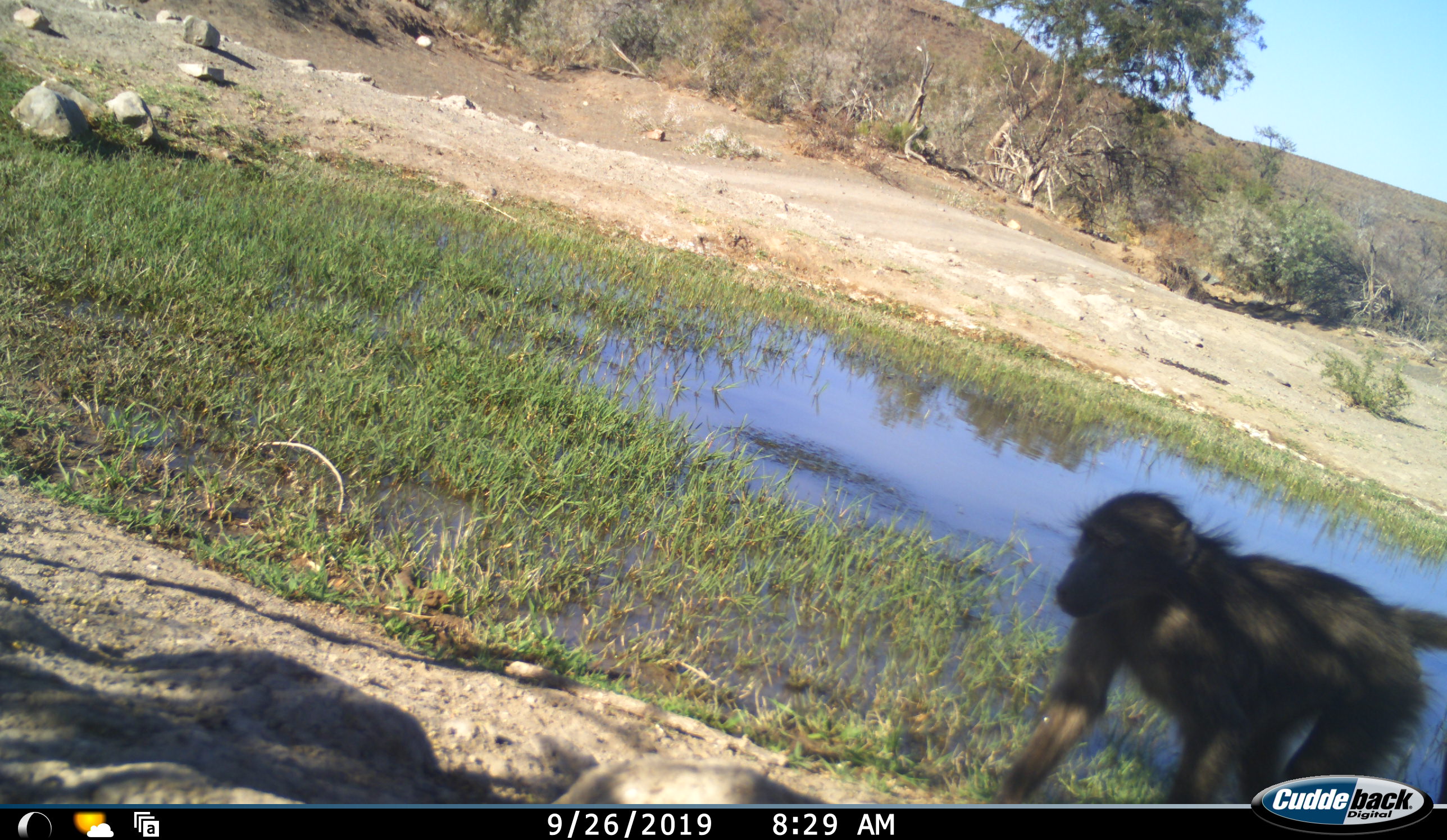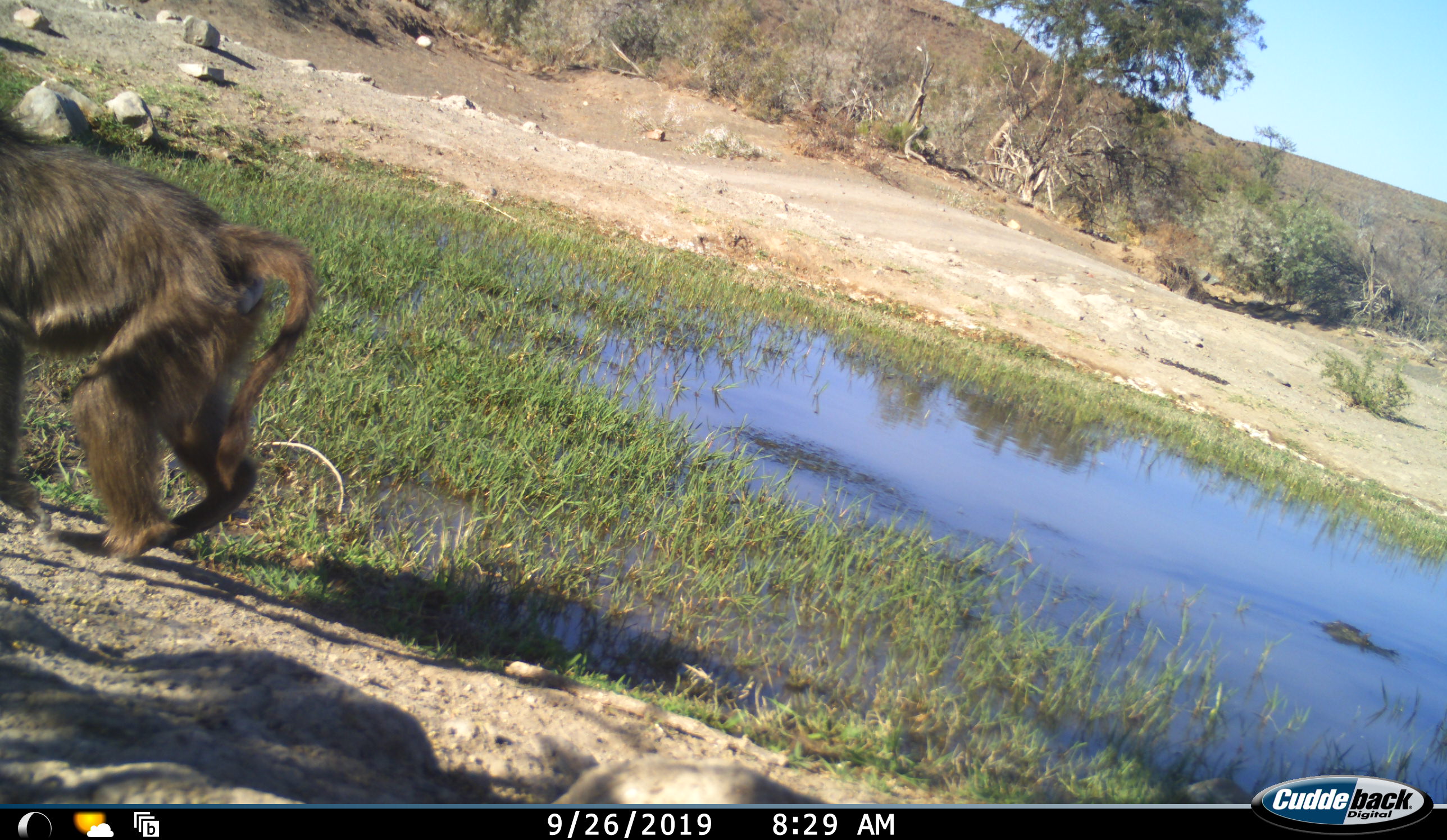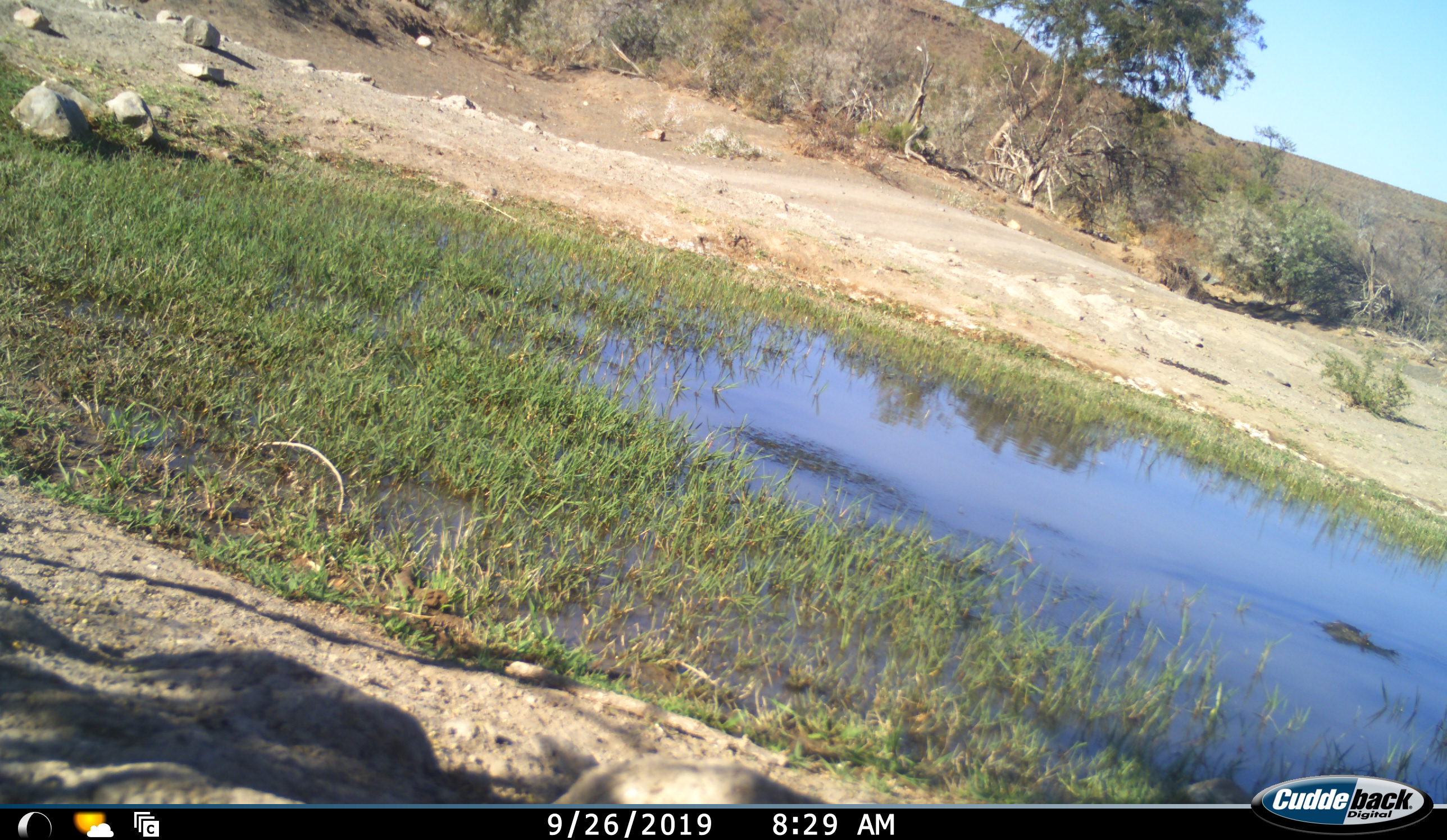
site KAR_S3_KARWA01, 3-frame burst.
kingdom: Animalia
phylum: Chordata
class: Mammalia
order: Primates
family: Cercopithecidae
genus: Papio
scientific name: Papio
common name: baboon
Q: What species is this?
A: Baboon (Papio).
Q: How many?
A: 1.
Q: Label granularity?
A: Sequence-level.